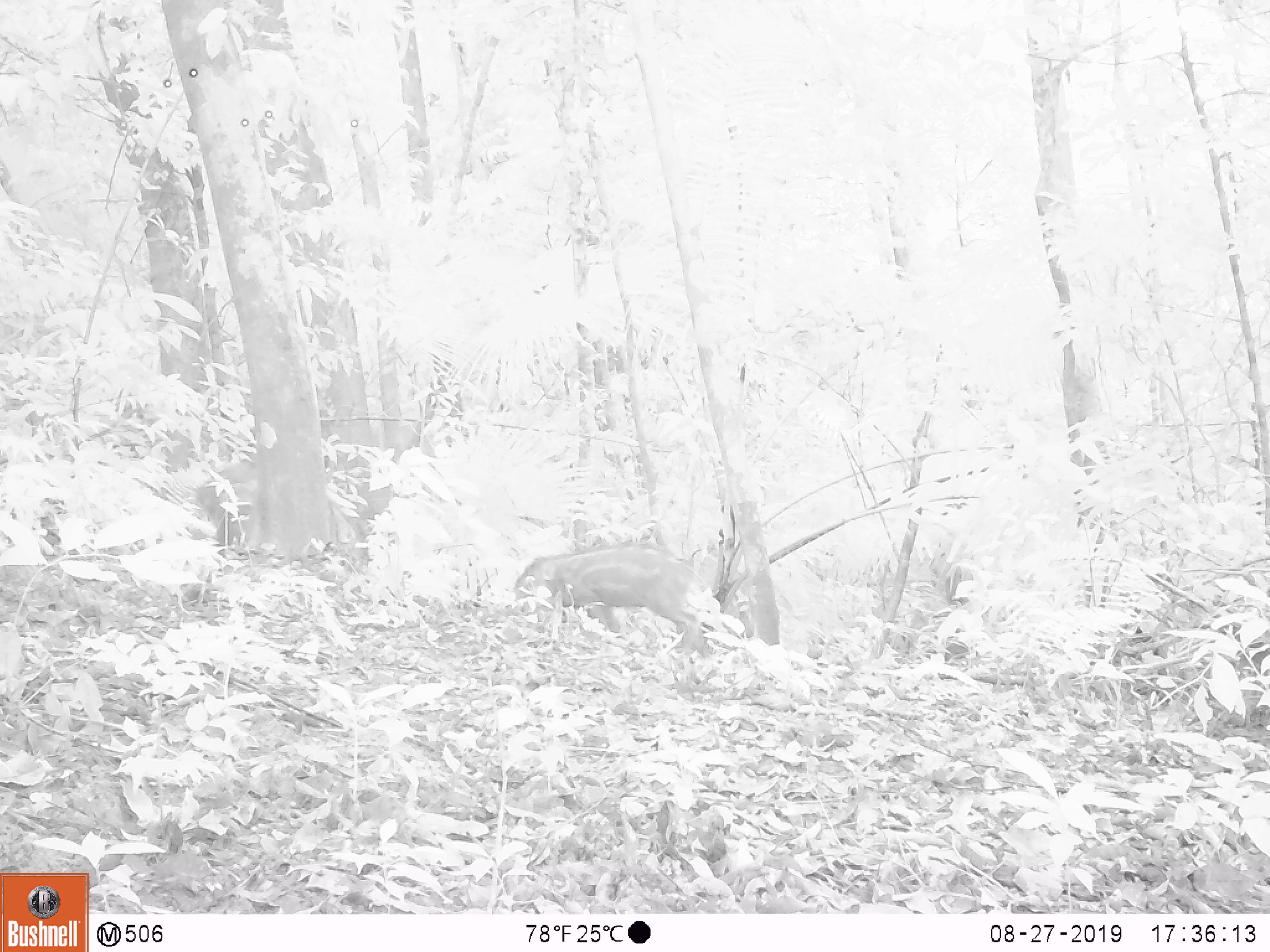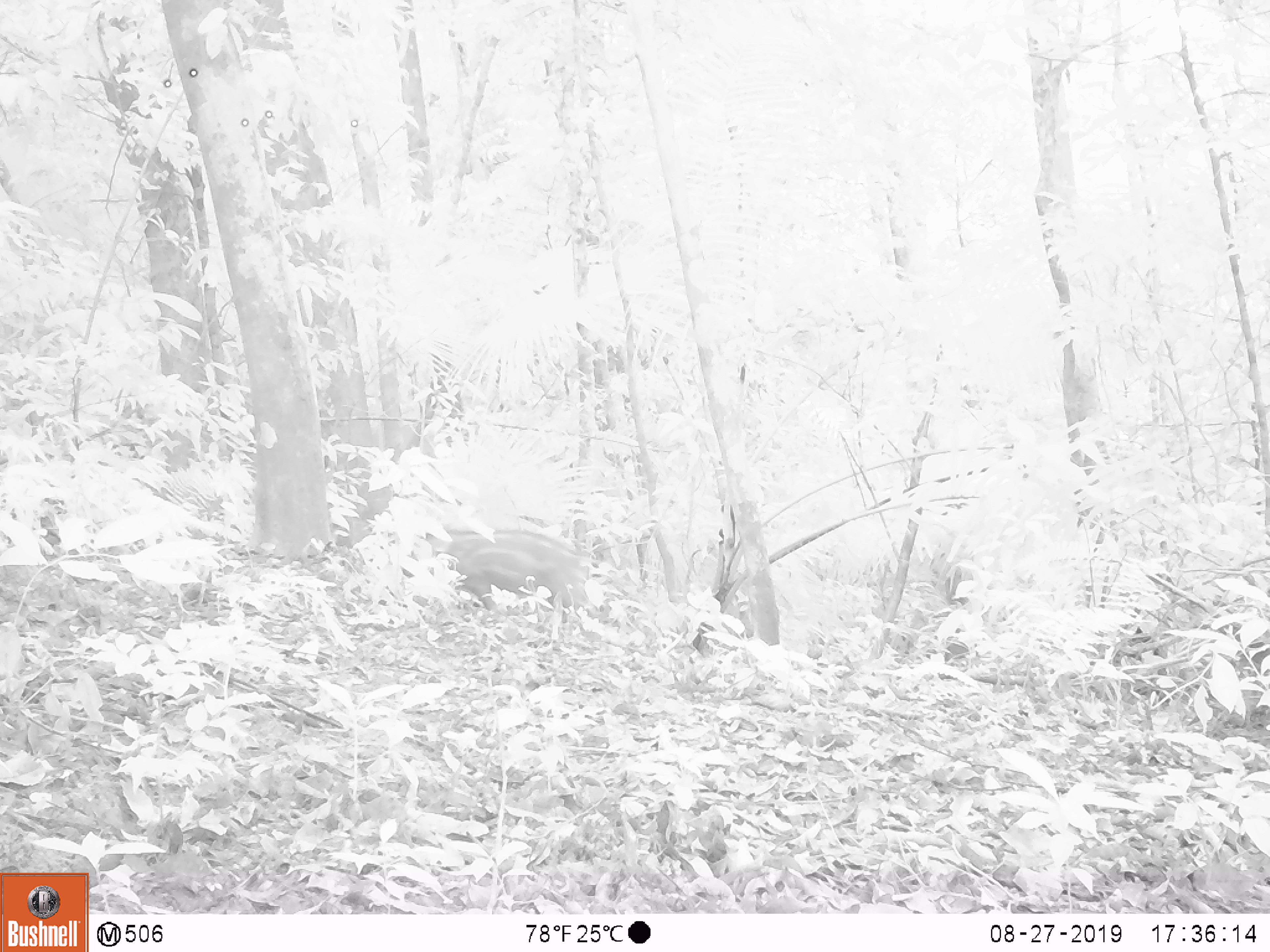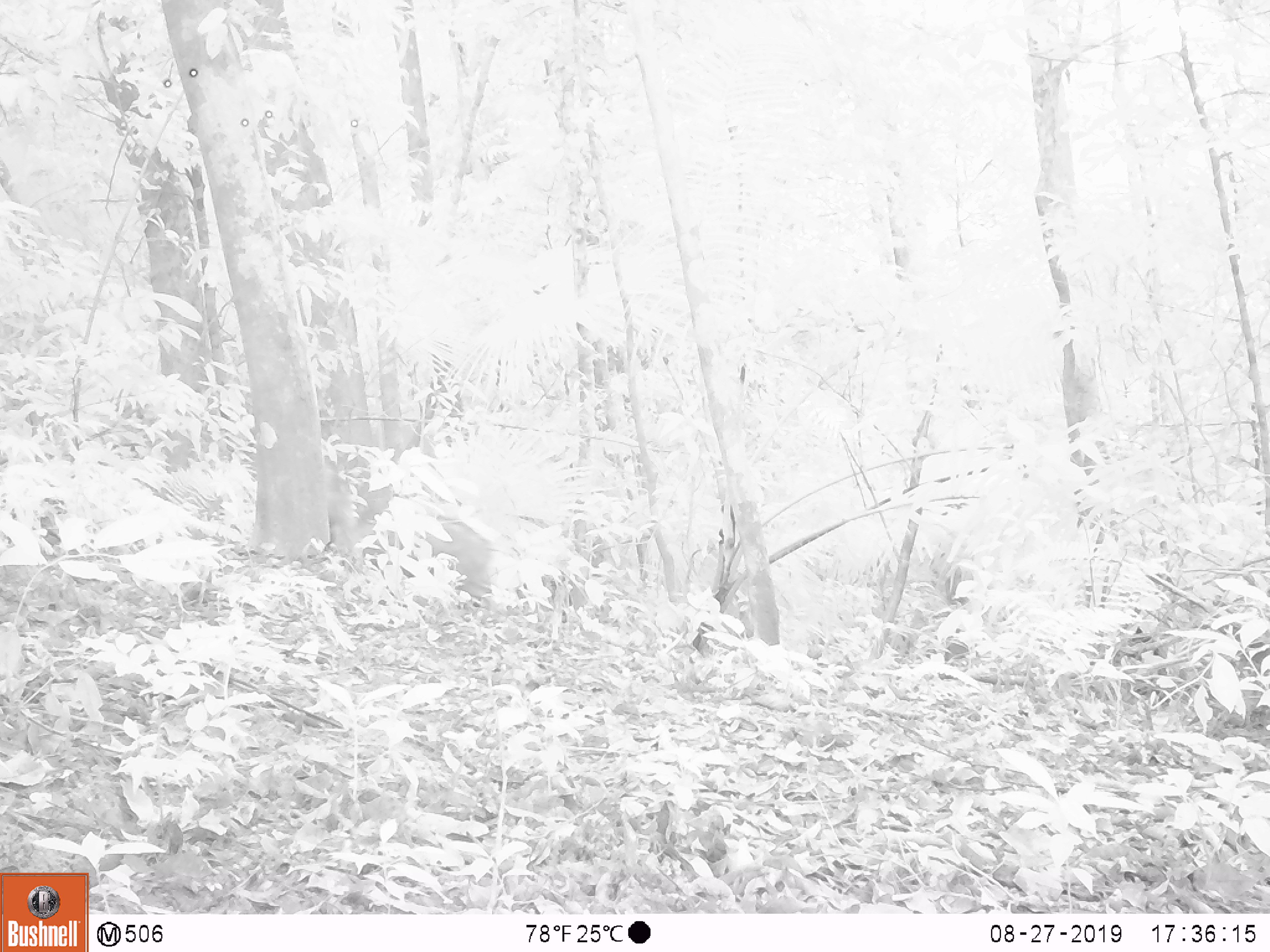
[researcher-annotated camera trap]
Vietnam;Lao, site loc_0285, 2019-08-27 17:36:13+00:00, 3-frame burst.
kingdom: Animalia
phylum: Chordata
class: Mammalia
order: Artiodactyla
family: Suidae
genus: Sus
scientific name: Sus scrofa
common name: eurasian wild pig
Eurasian wild pig (Sus scrofa). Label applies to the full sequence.